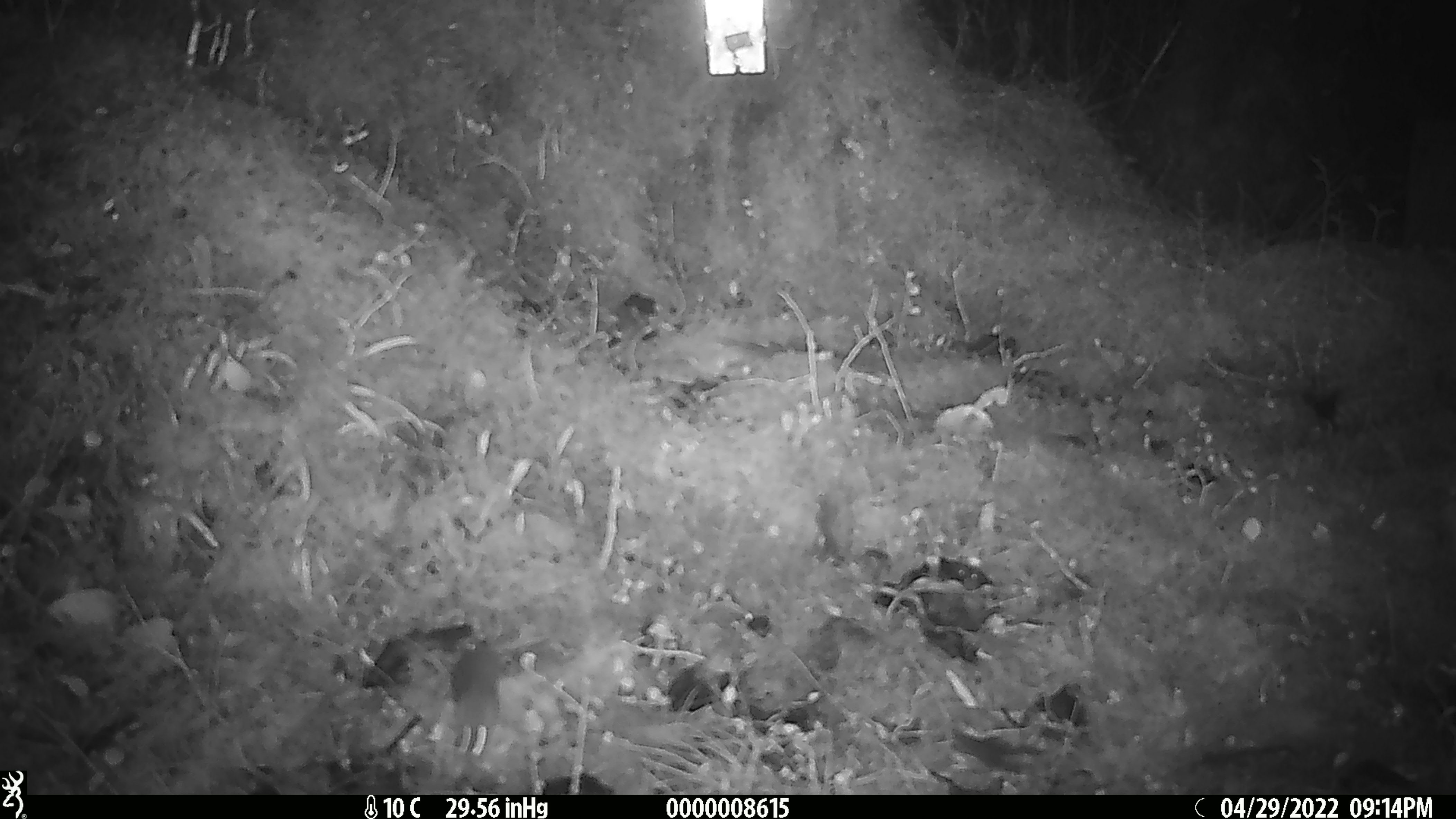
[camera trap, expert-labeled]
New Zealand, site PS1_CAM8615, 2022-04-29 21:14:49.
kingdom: Animalia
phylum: Chordata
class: Mammalia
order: Rodentia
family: Muridae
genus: Mus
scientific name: Mus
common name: mouse